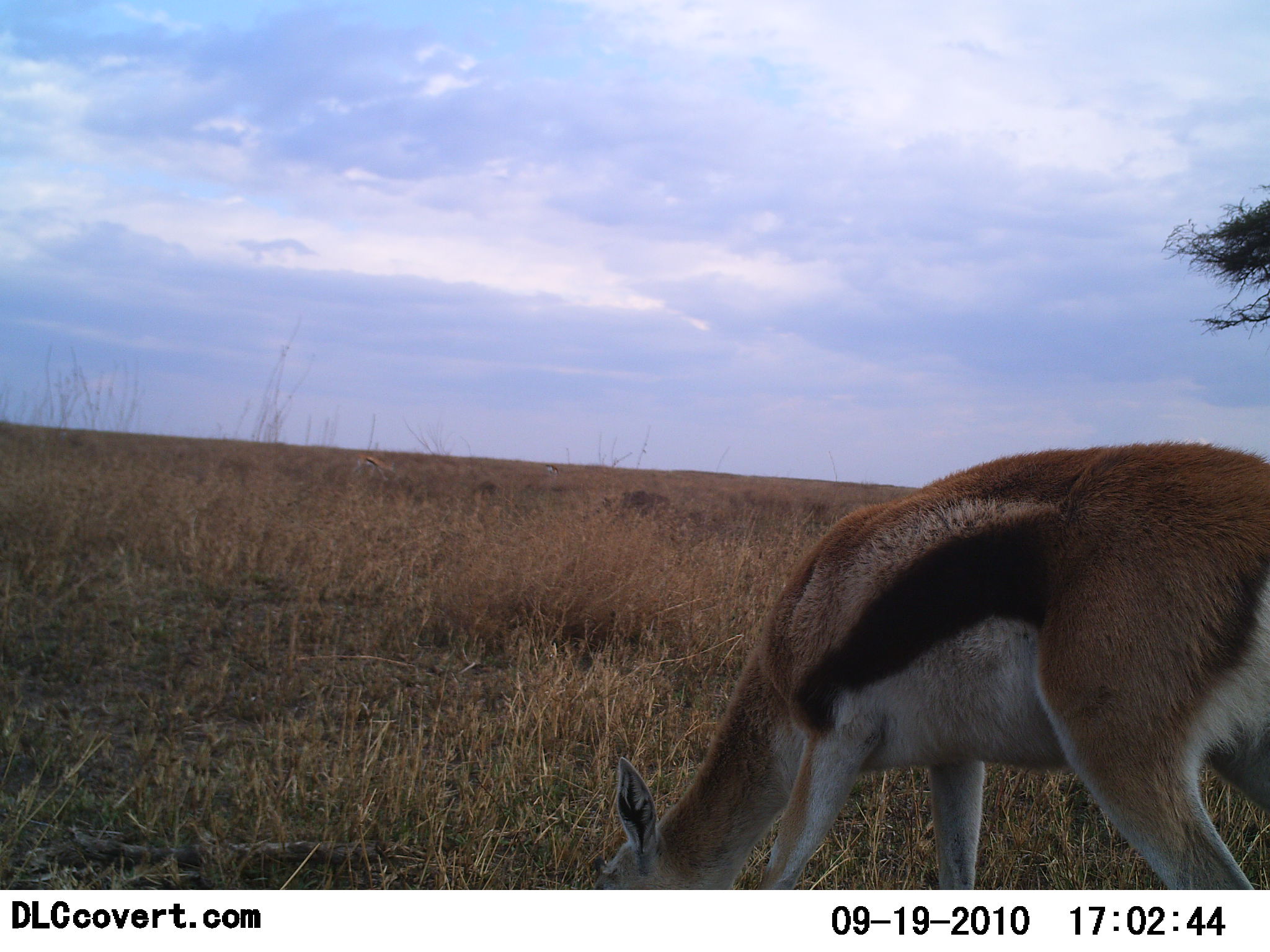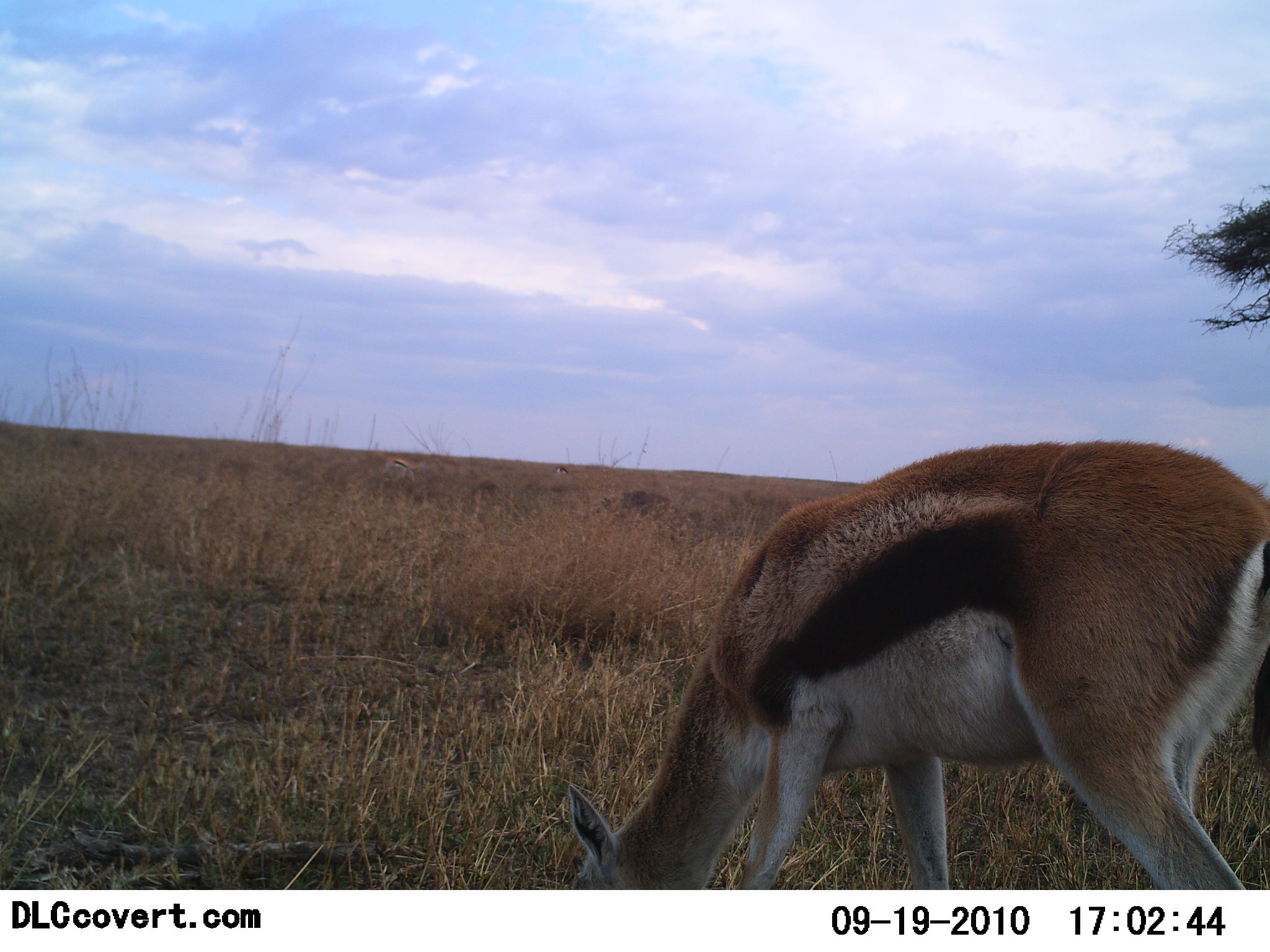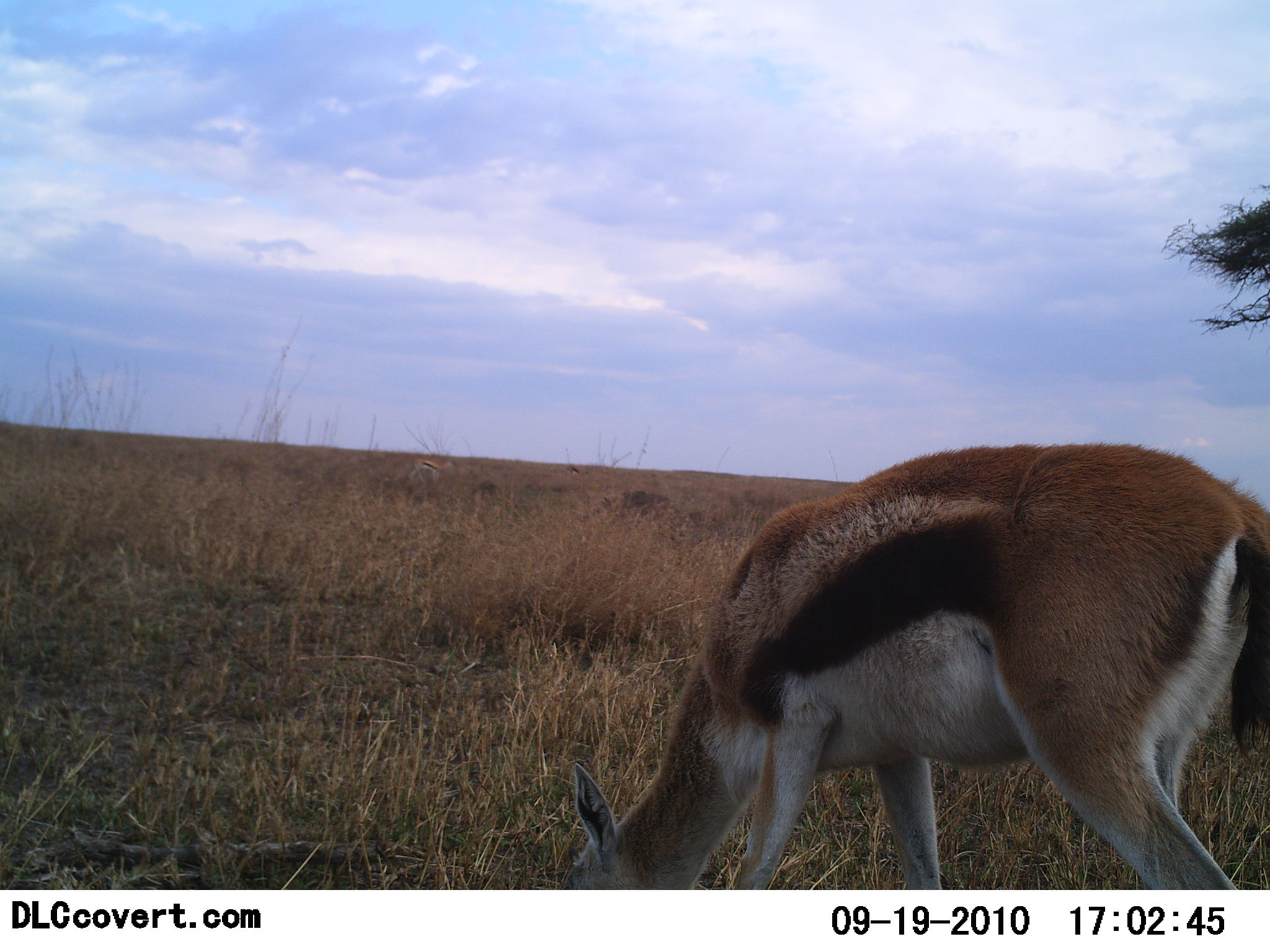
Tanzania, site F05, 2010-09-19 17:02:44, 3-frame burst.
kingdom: Animalia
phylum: Chordata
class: Mammalia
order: Artiodactyla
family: Bovidae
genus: Eudorcas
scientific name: Eudorcas thomsonii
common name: thomson's gazelle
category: gazellethomsons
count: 2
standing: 25%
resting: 0%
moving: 50%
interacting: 0%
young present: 0%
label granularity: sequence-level